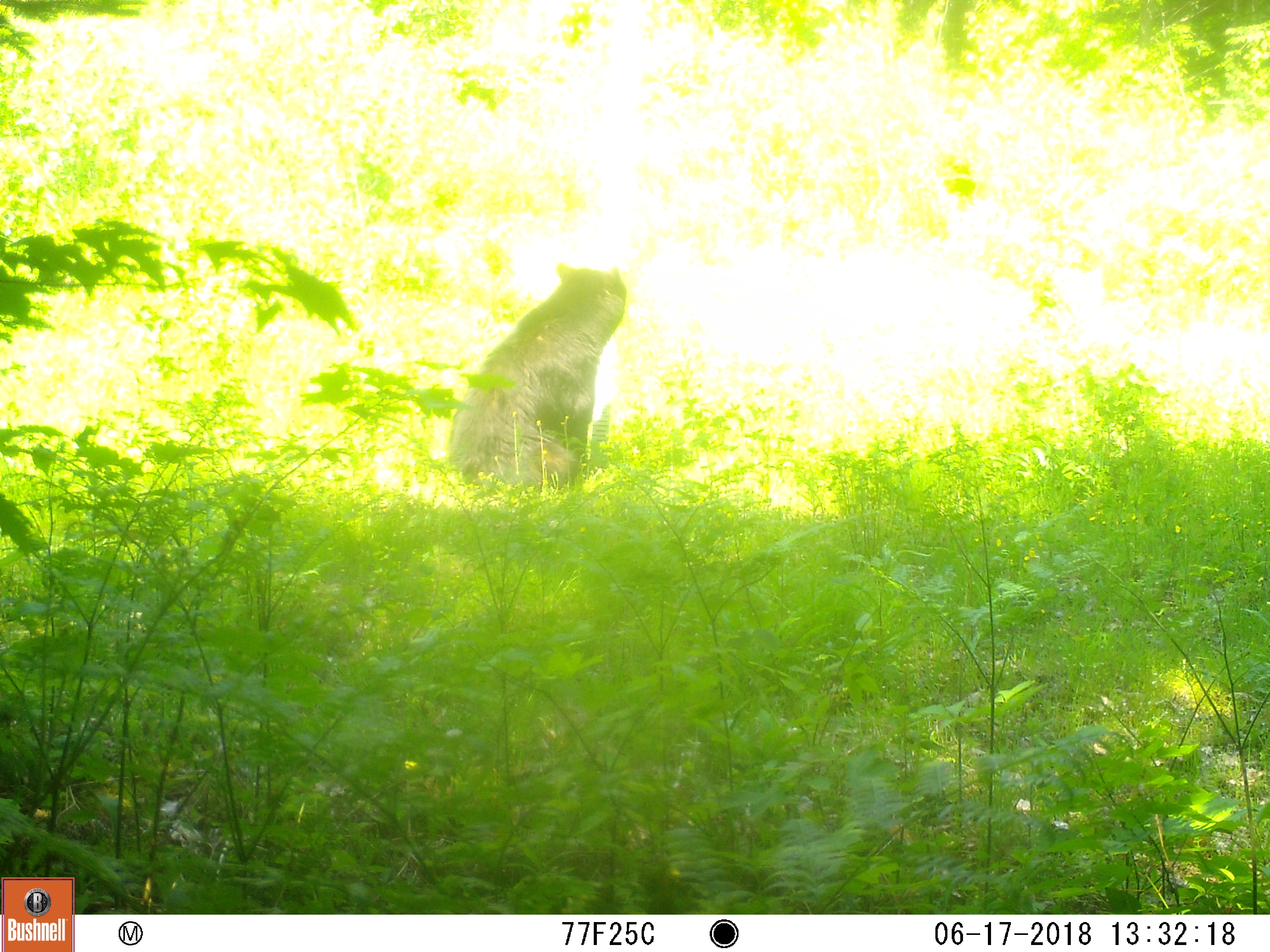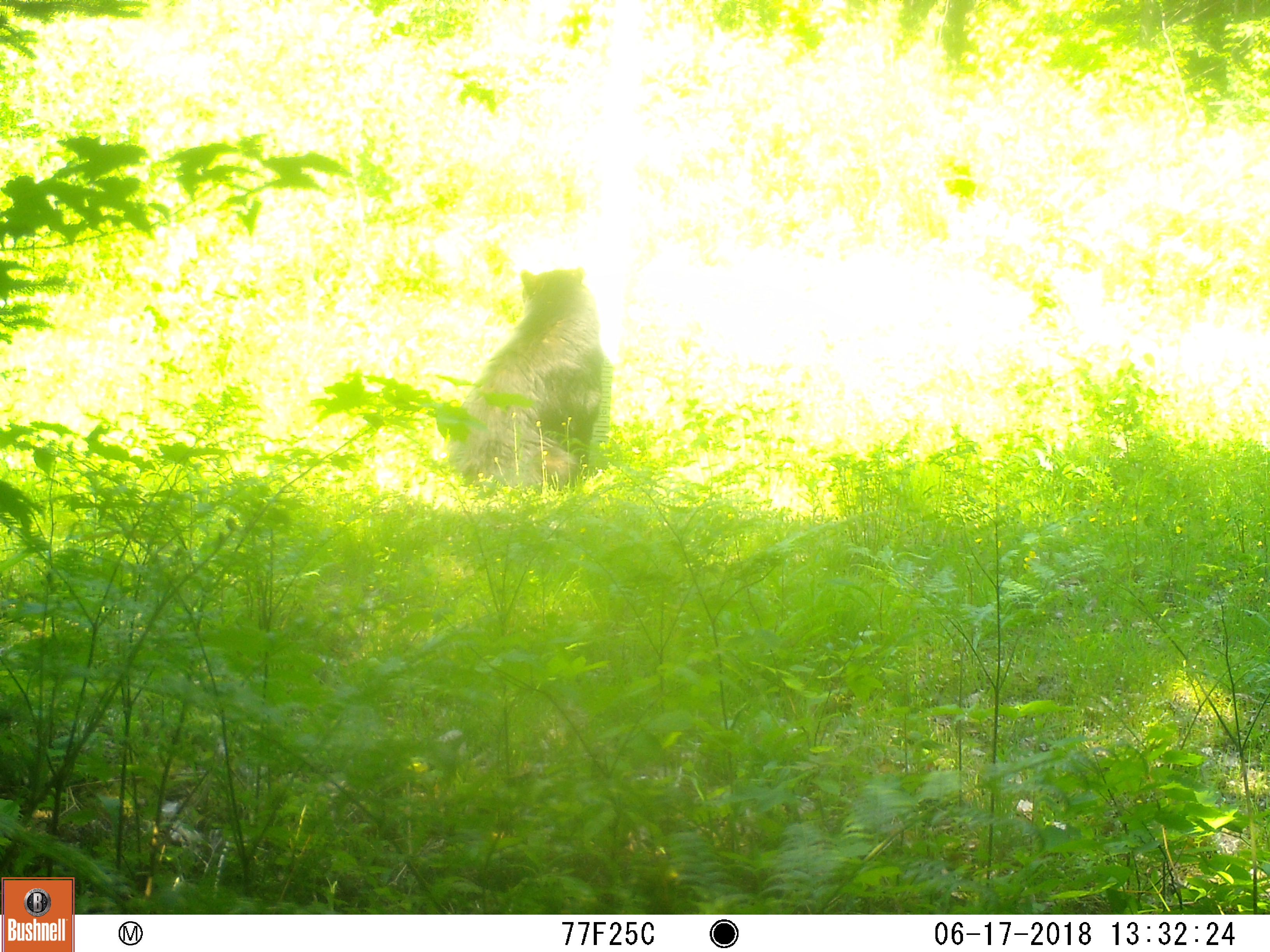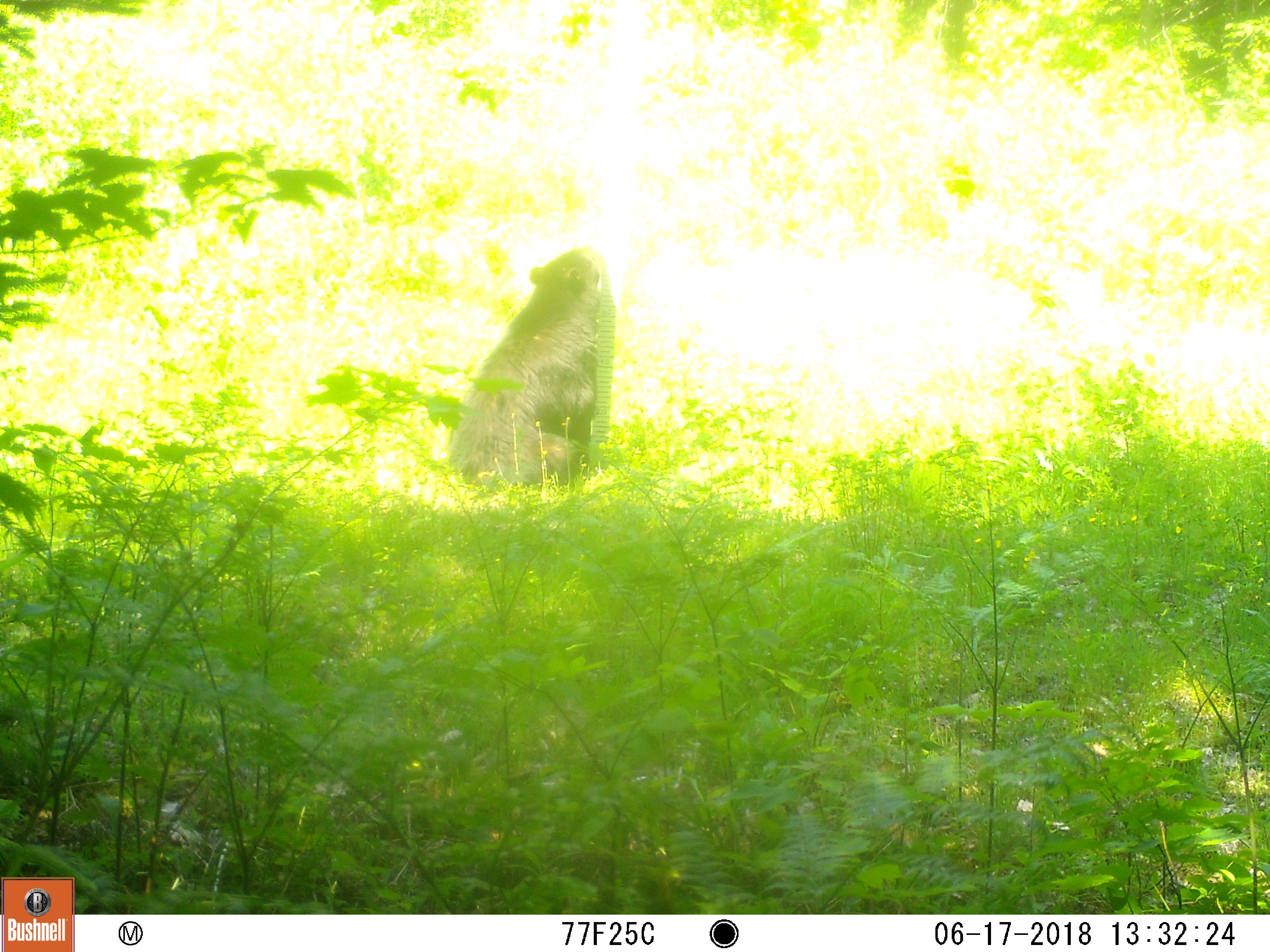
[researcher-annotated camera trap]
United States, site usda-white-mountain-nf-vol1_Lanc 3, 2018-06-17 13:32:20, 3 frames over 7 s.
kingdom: Animalia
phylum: Chordata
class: Mammalia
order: Carnivora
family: Ursidae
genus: Ursus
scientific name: Ursus americanus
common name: black bear